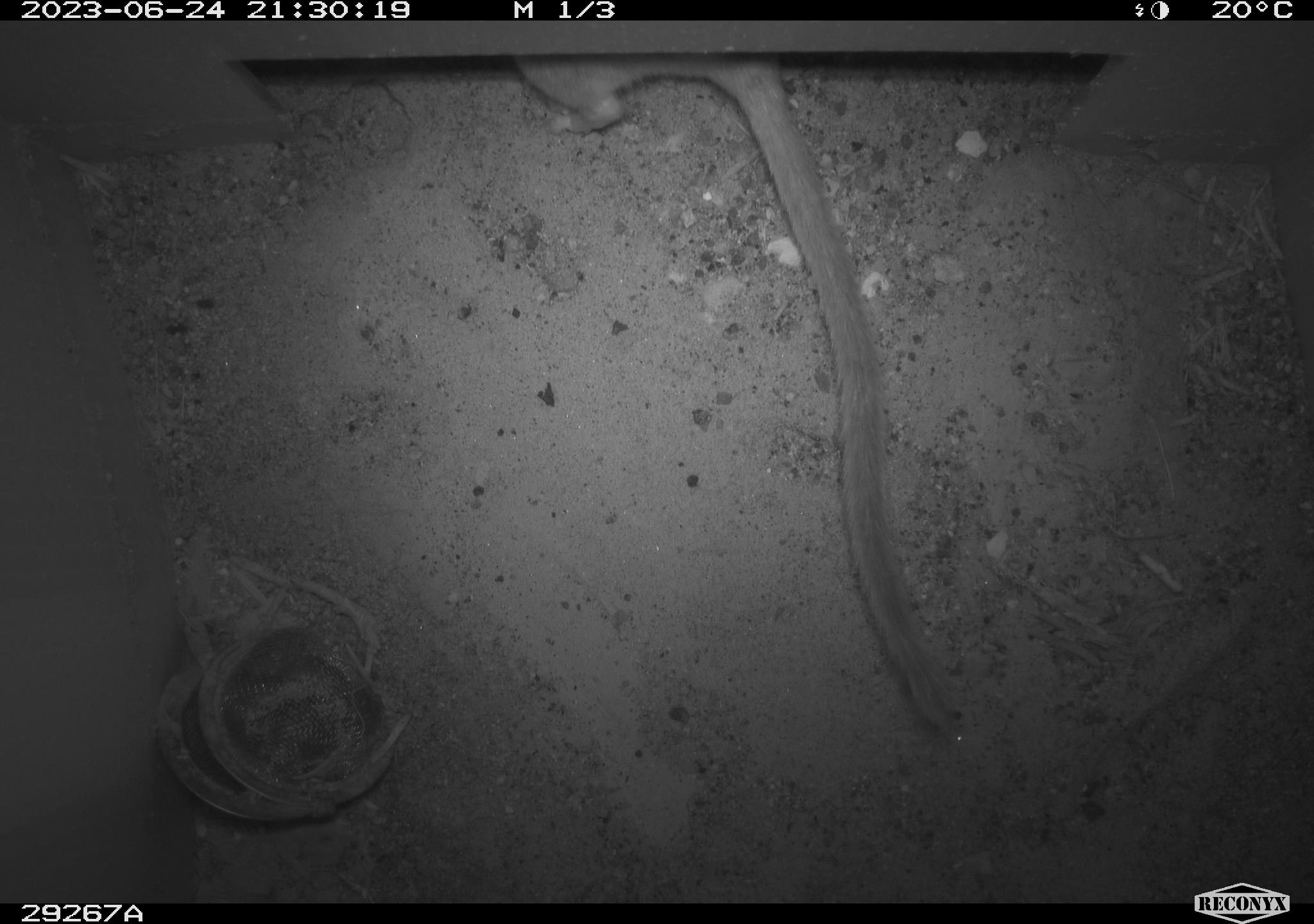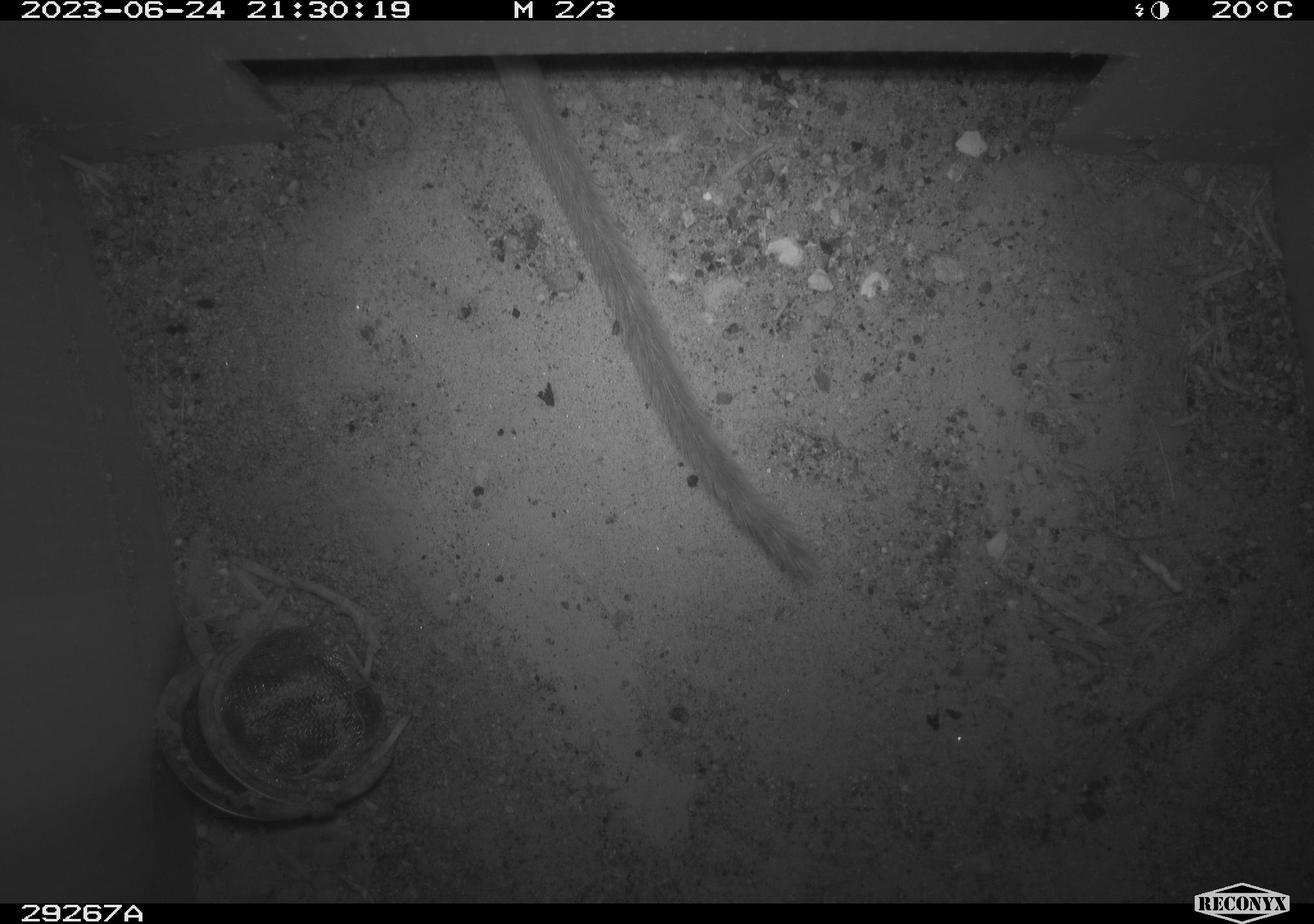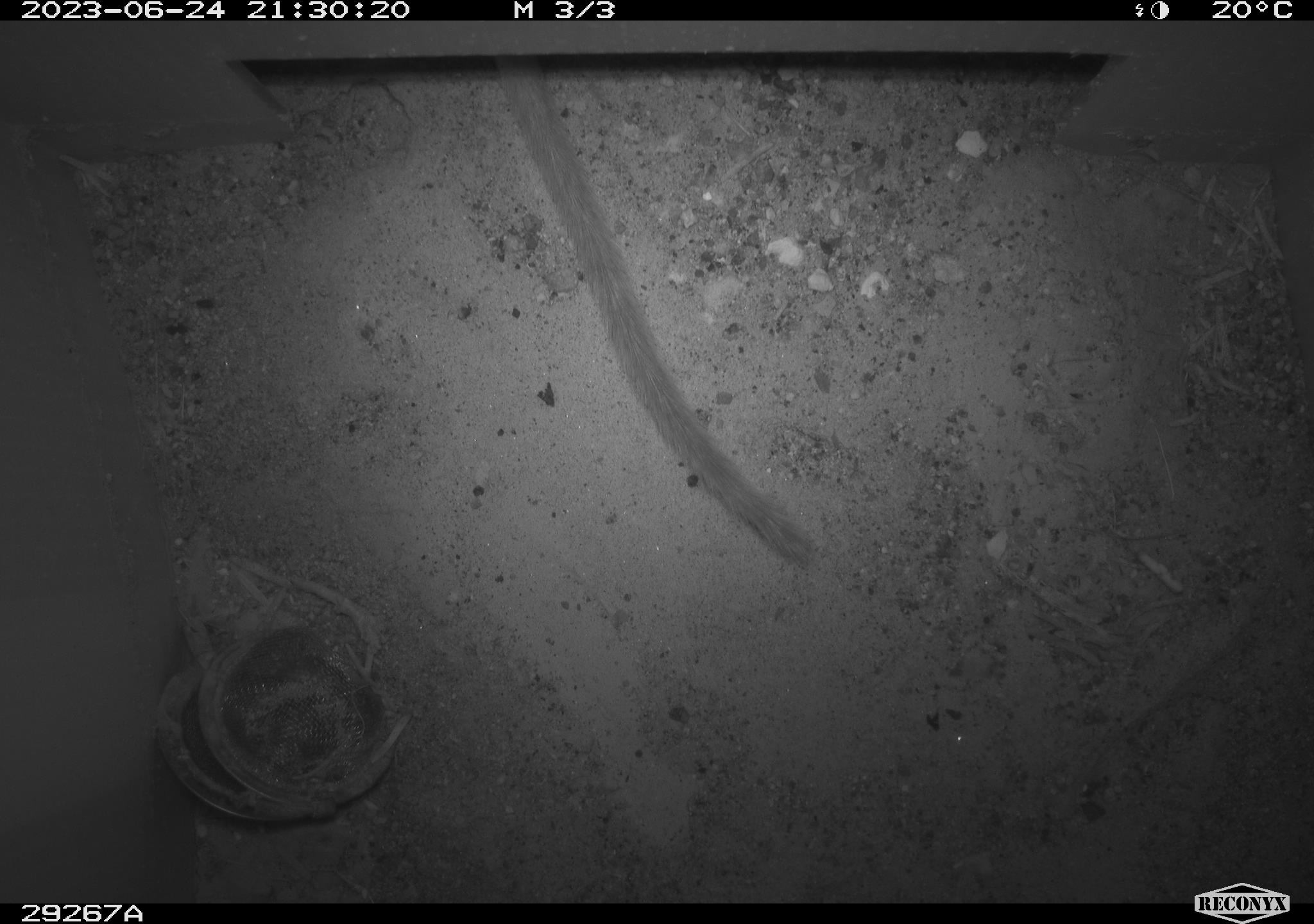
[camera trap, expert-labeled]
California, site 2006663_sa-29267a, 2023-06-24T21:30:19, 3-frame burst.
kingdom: Animalia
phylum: Chordata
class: Mammalia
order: Rodentia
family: Cricetidae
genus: Neotoma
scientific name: Neotoma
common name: pack rat or woodrat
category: neotoma species